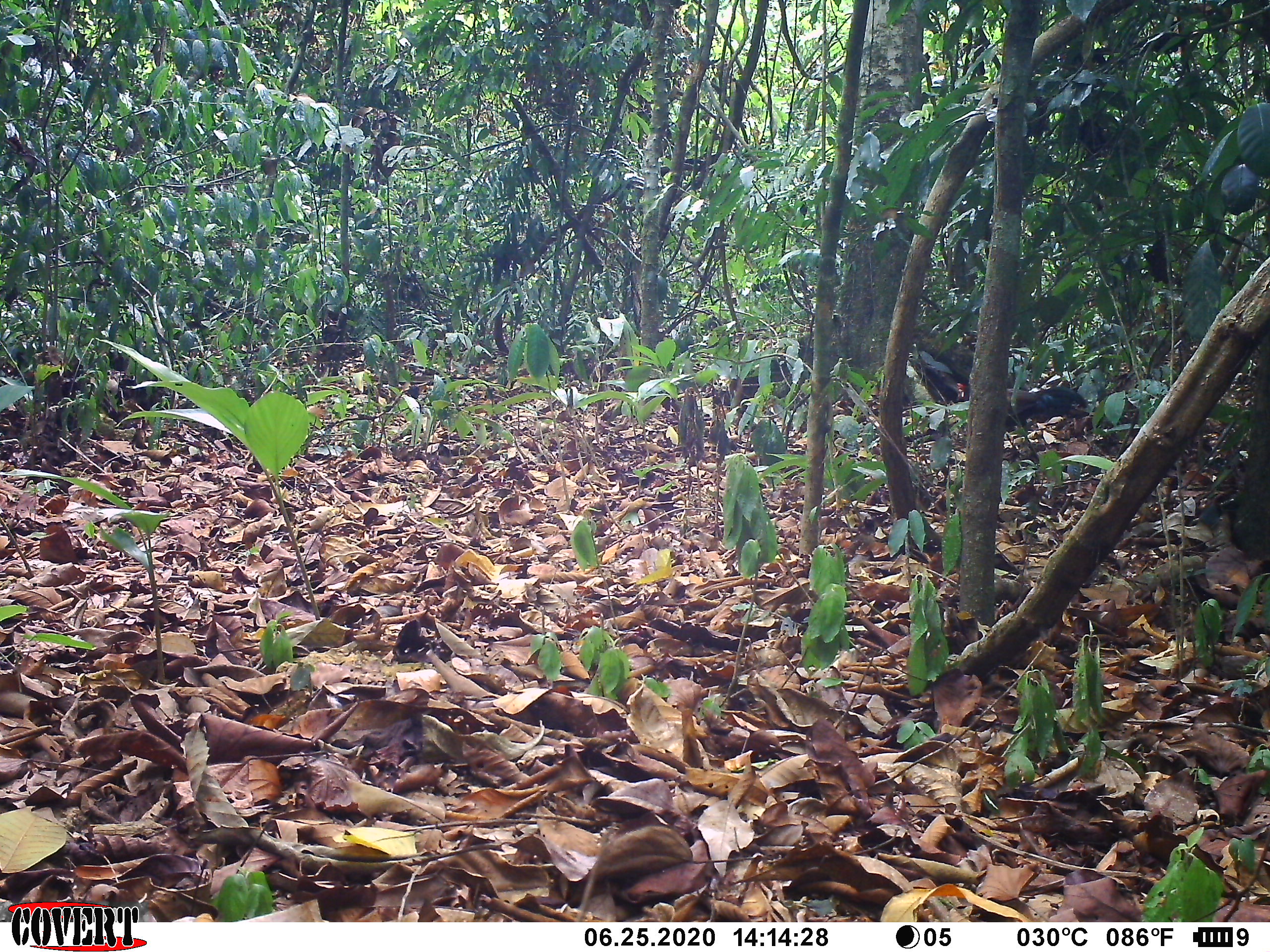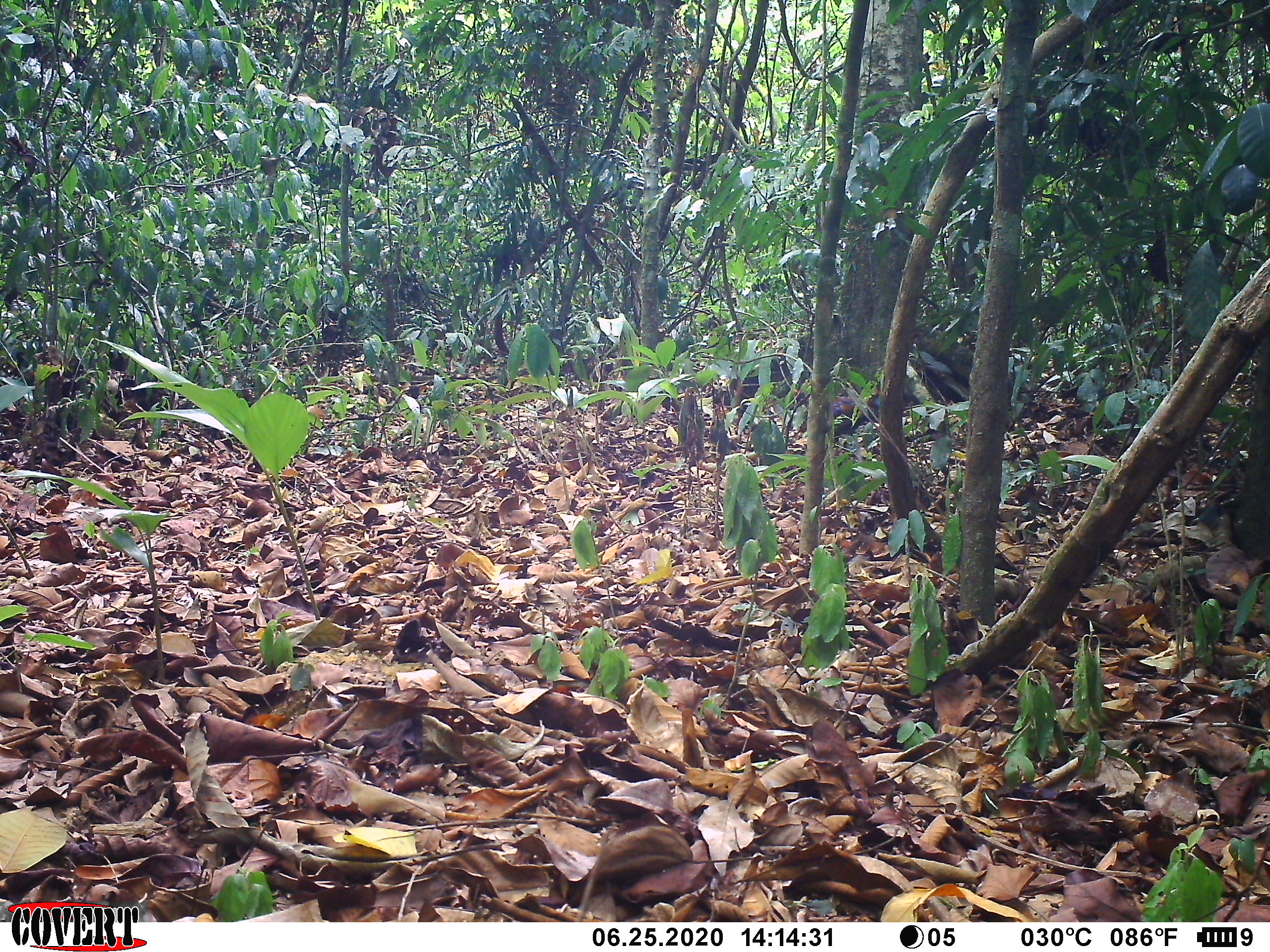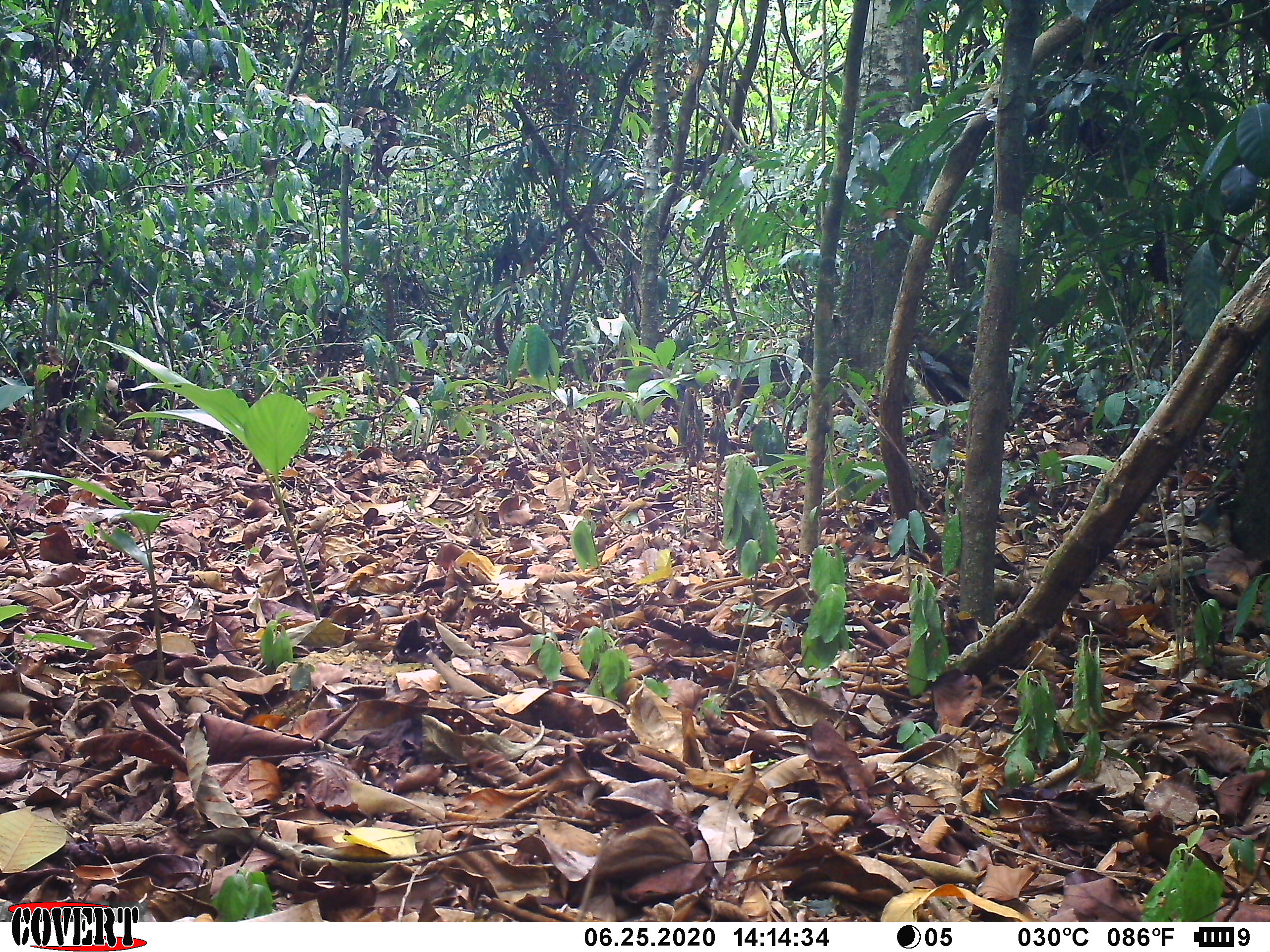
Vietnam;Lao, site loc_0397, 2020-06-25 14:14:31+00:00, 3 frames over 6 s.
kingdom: Animalia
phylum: Chordata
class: Aves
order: Galliformes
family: Phasianidae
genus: Gallus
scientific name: Gallus gallus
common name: red junglefowl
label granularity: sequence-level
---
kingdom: Animalia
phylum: Chordata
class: Aves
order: Galliformes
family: Phasianidae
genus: Lophura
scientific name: Lophura nycthemera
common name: silver pheasant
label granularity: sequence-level